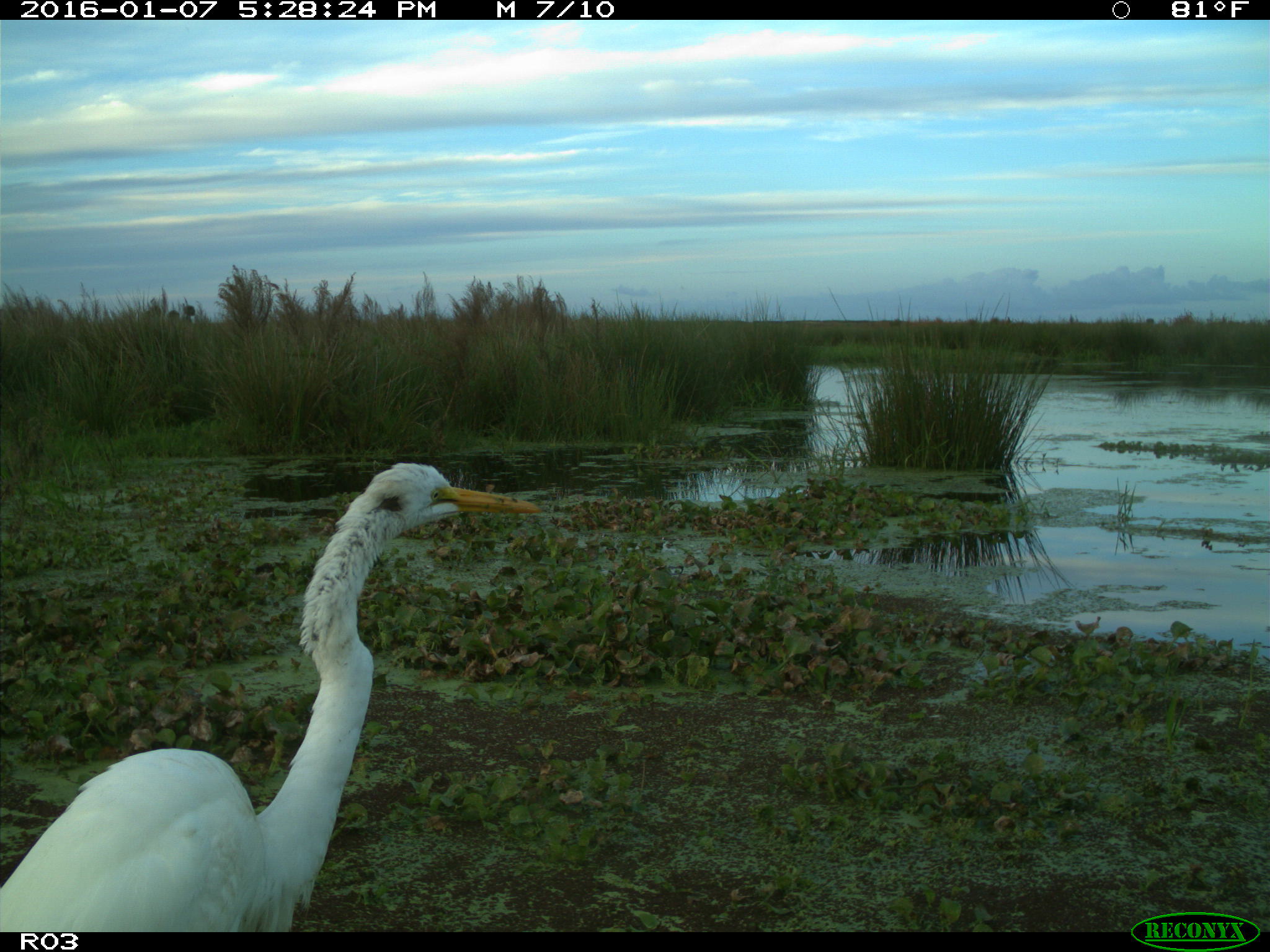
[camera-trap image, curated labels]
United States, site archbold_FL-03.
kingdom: Animalia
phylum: Chordata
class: Aves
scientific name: Aves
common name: birds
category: unidentified bird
Unidentified bird (birds) (Aves).